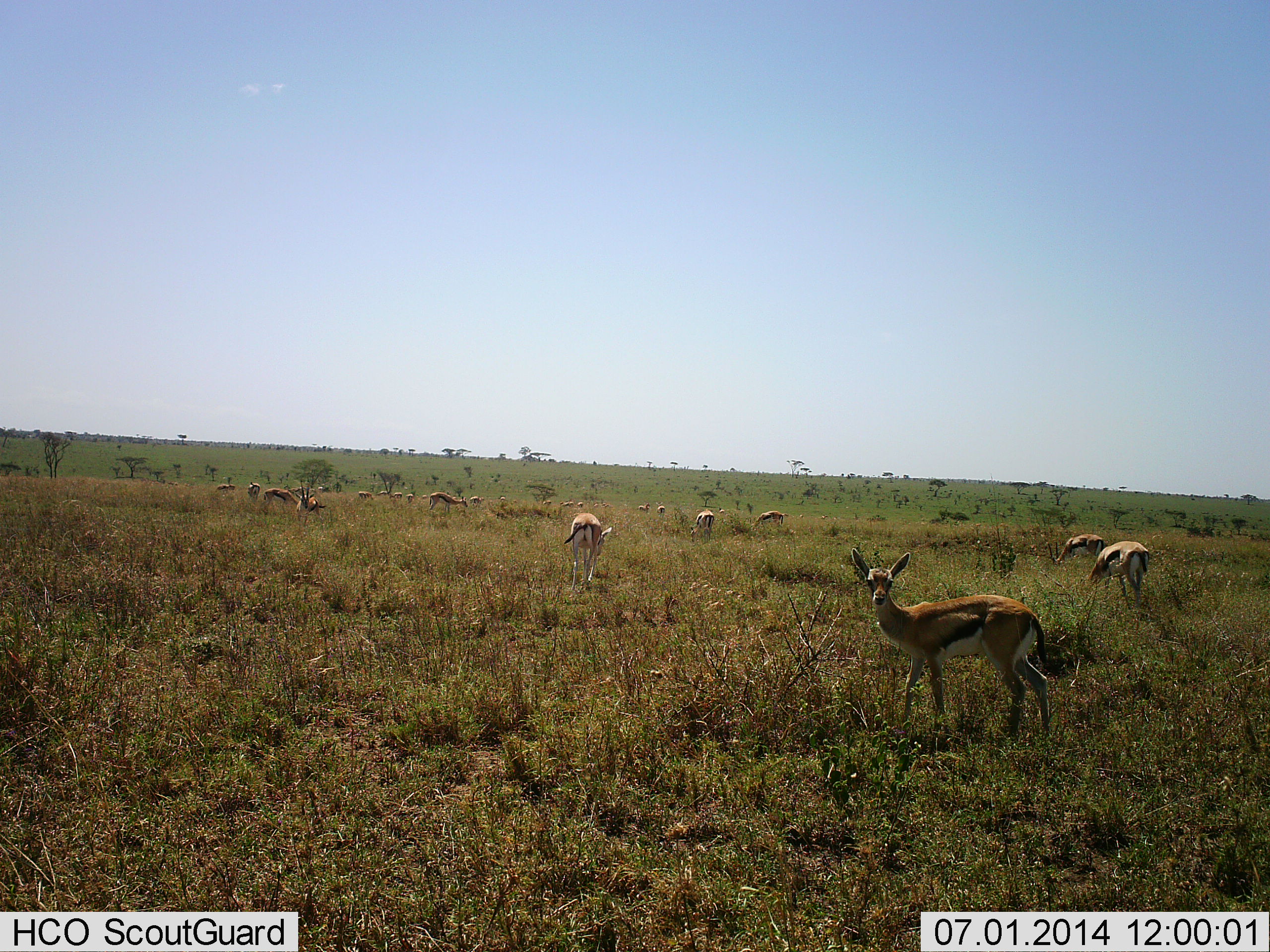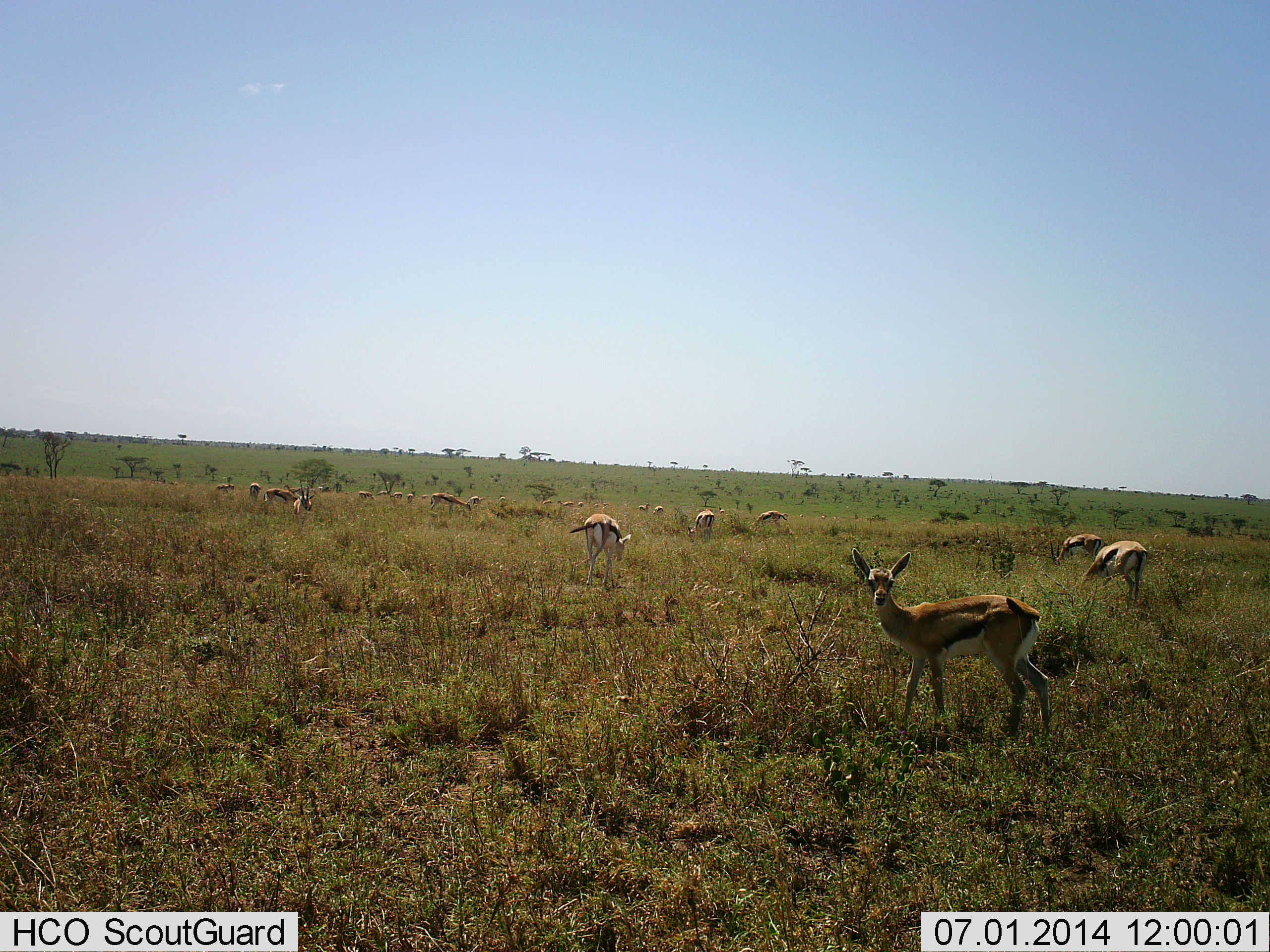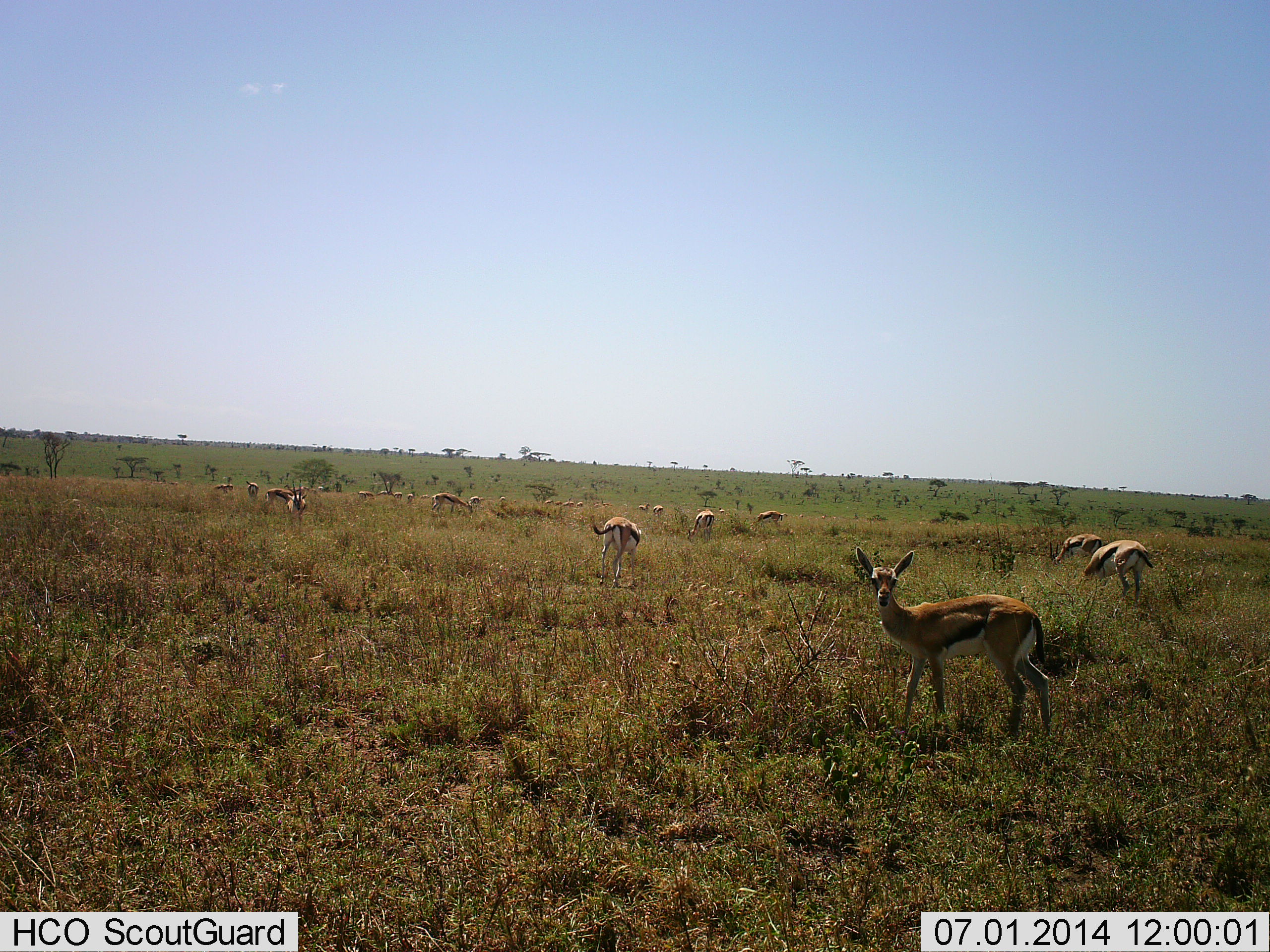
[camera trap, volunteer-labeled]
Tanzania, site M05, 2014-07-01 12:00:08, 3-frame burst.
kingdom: Animalia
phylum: Chordata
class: Mammalia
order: Artiodactyla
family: Bovidae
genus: Eudorcas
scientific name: Eudorcas thomsonii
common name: thomson's gazelle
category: gazellethomsons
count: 11-50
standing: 80%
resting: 10%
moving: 60%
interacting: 10%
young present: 0%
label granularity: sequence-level